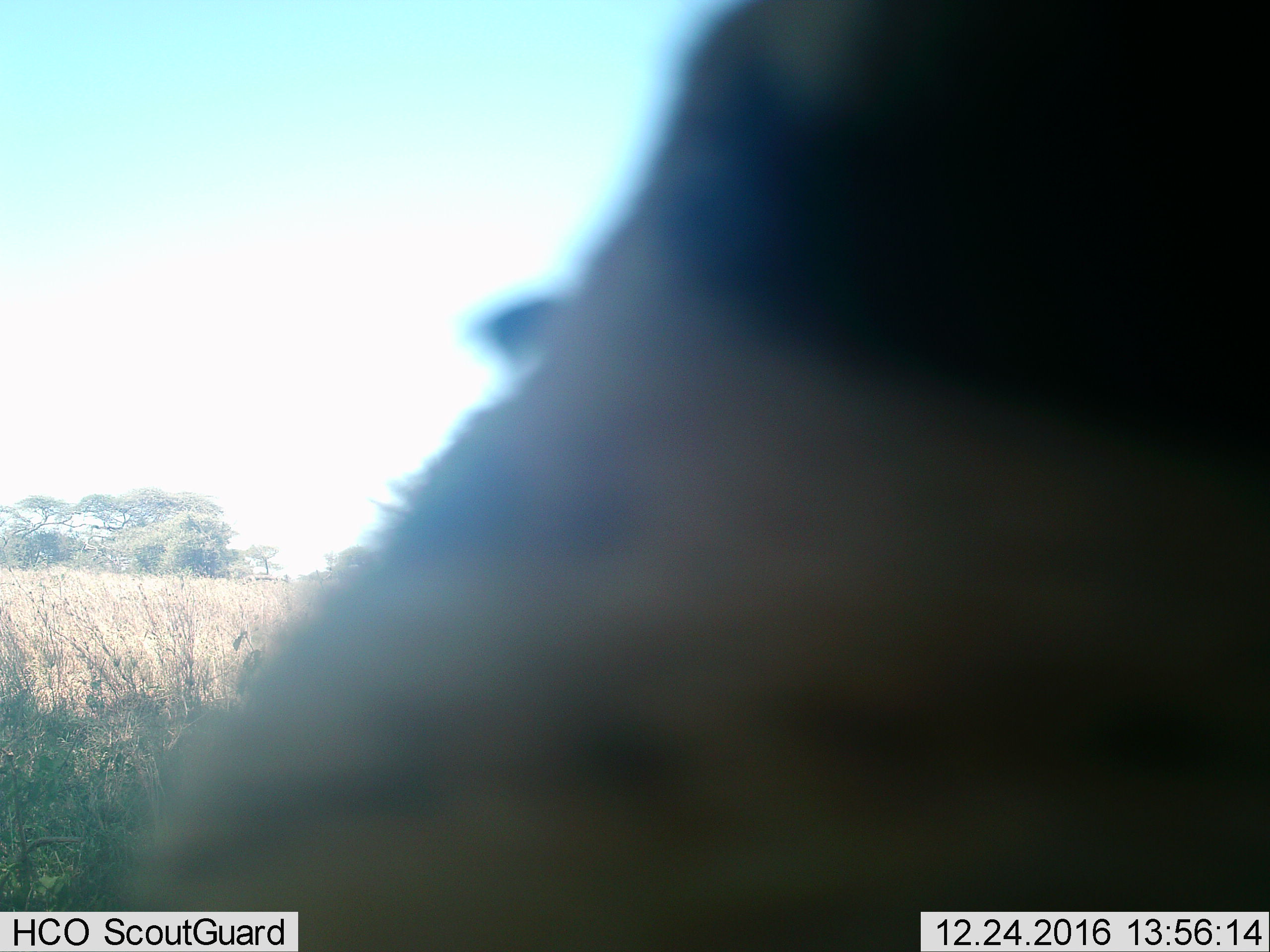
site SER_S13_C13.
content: unidentified animal